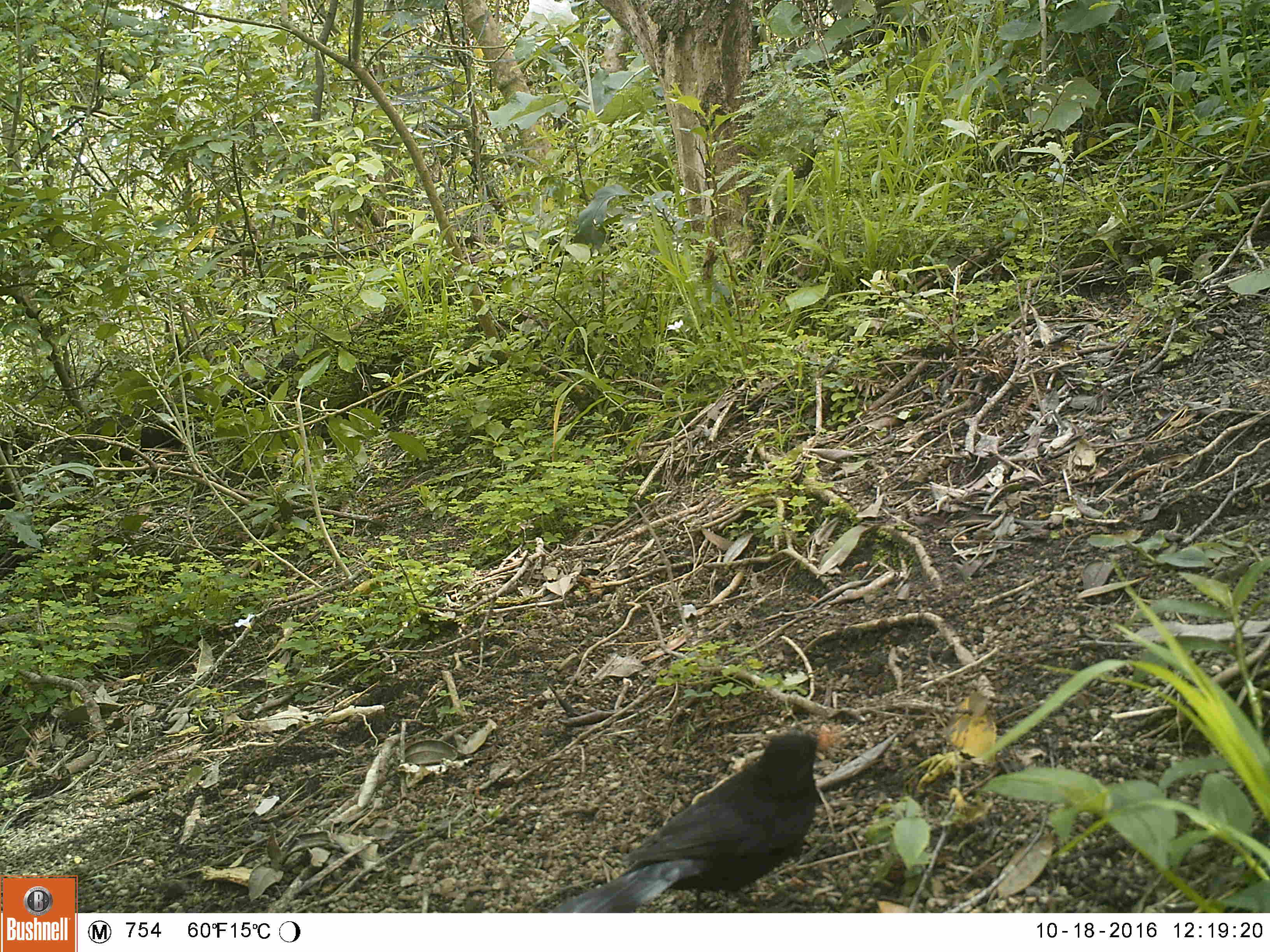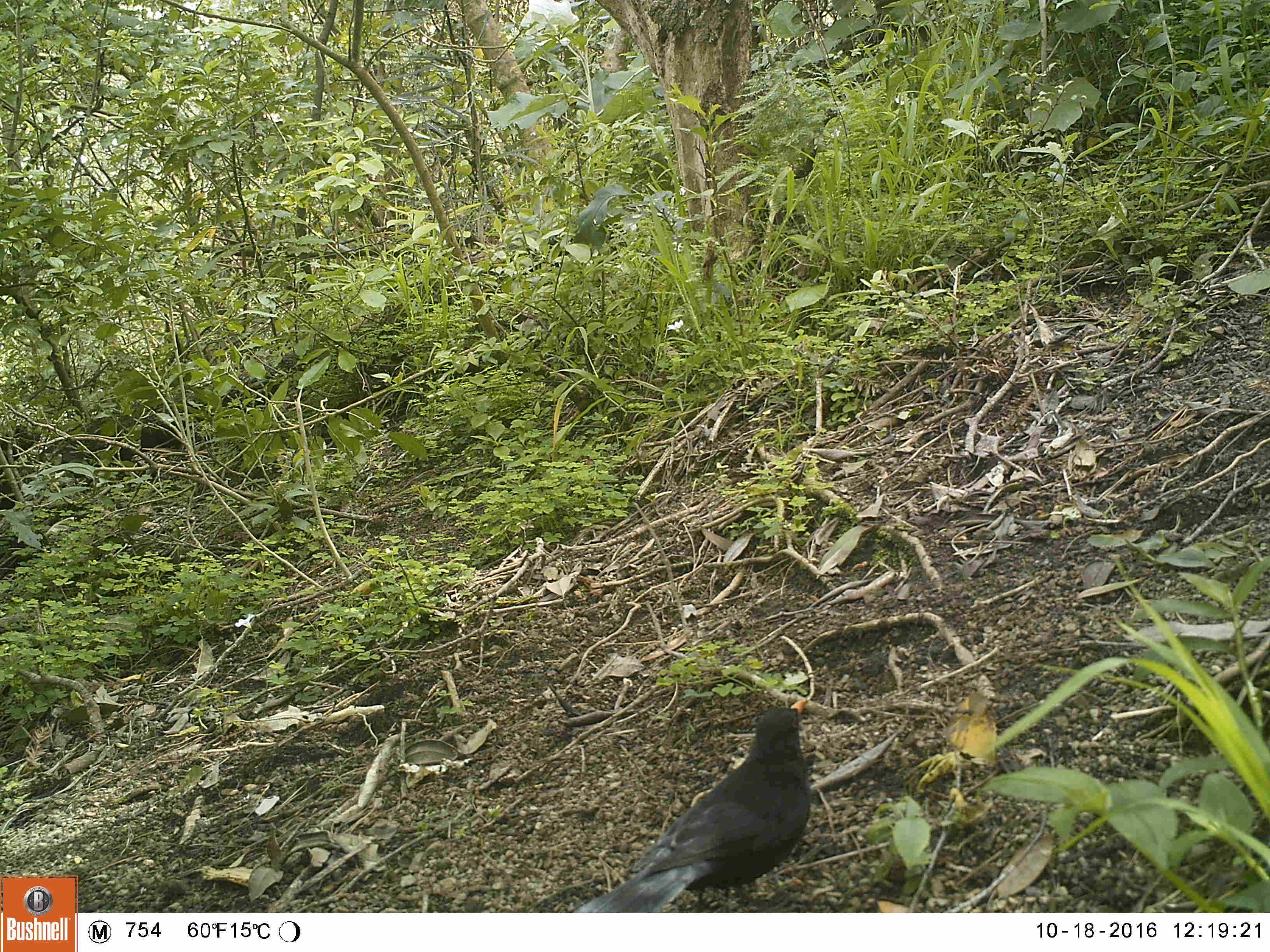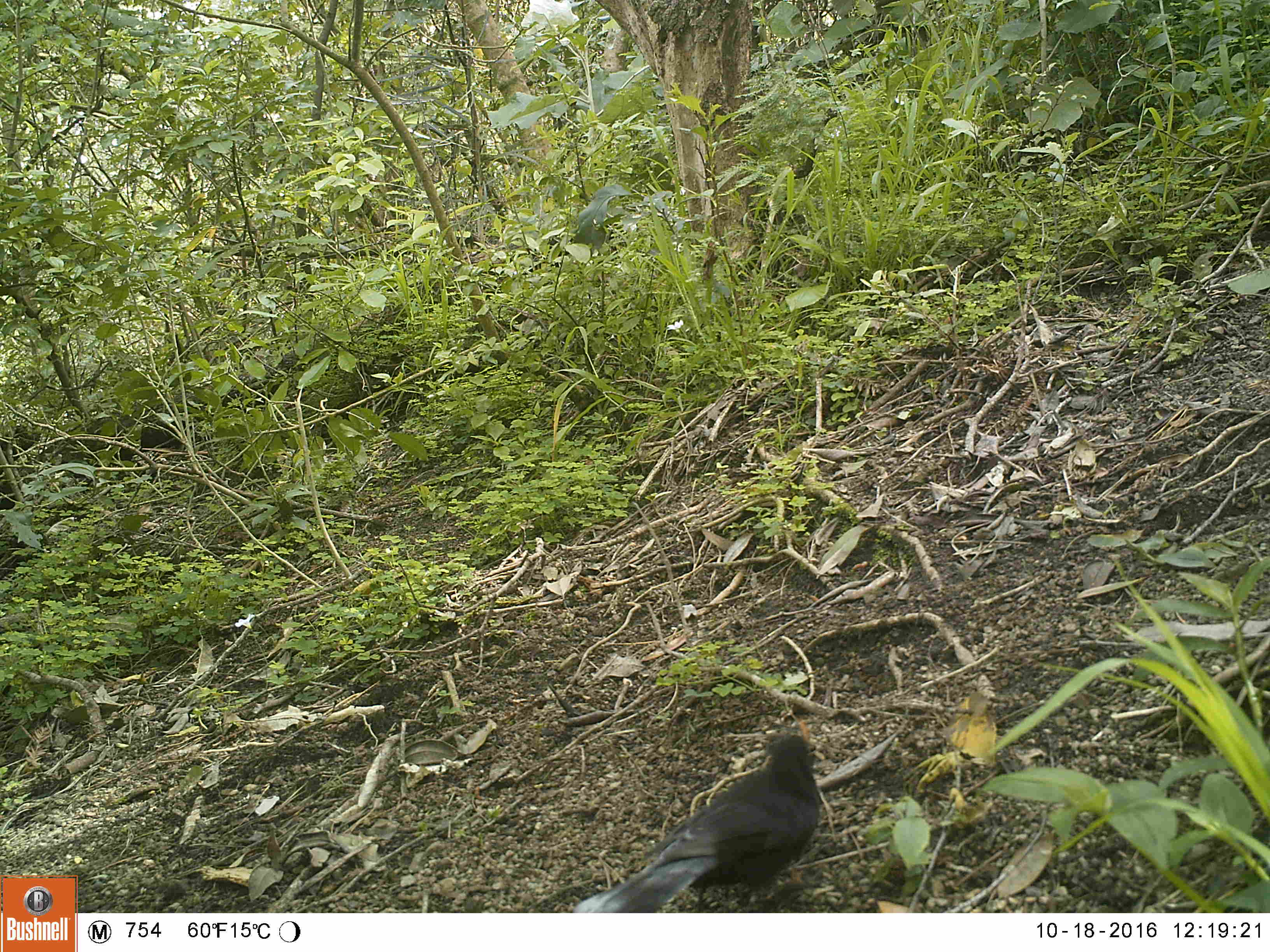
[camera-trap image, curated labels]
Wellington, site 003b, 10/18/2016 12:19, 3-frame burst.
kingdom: Animalia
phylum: Chordata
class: Aves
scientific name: Aves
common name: bird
Bird (Aves).